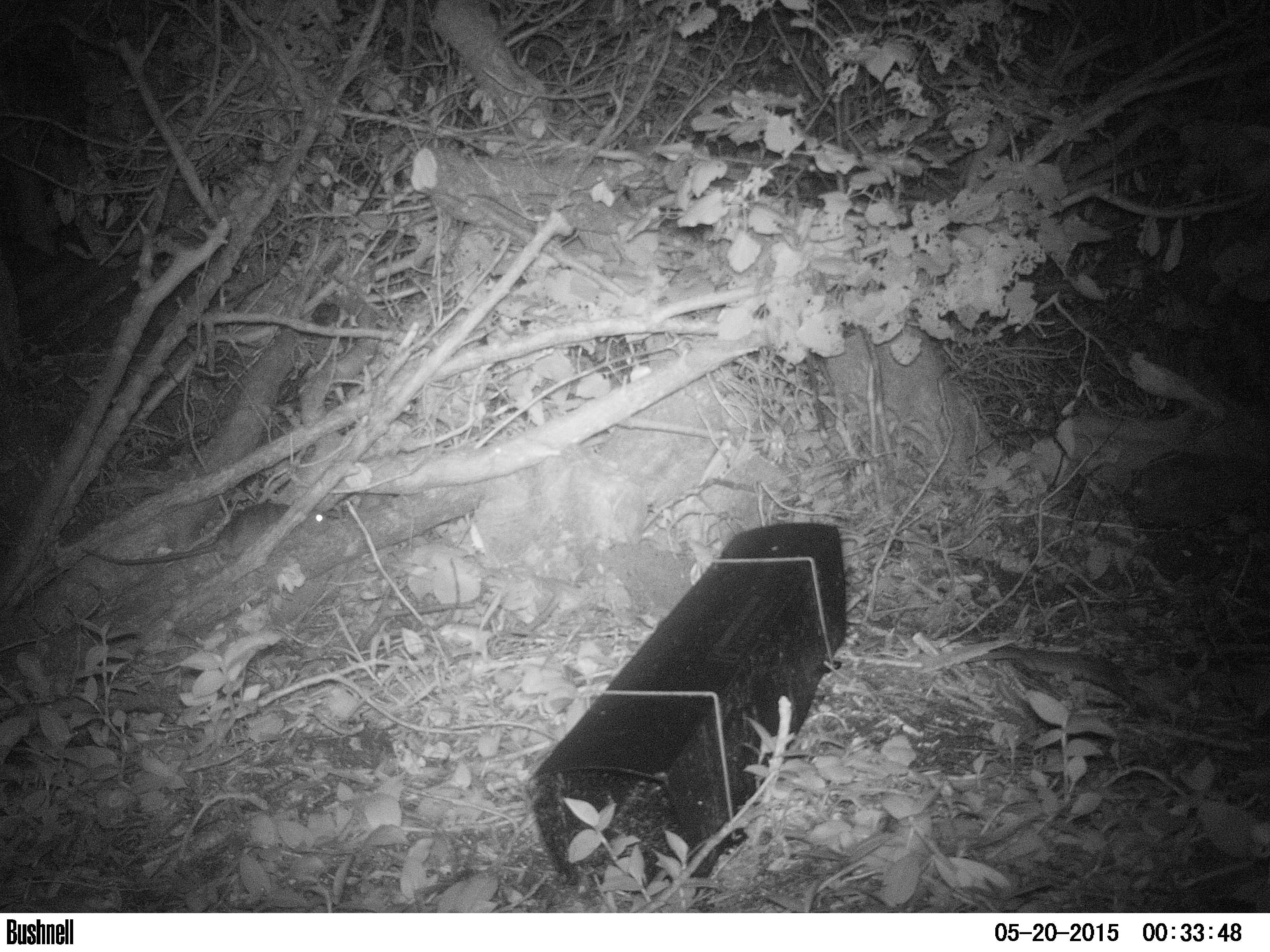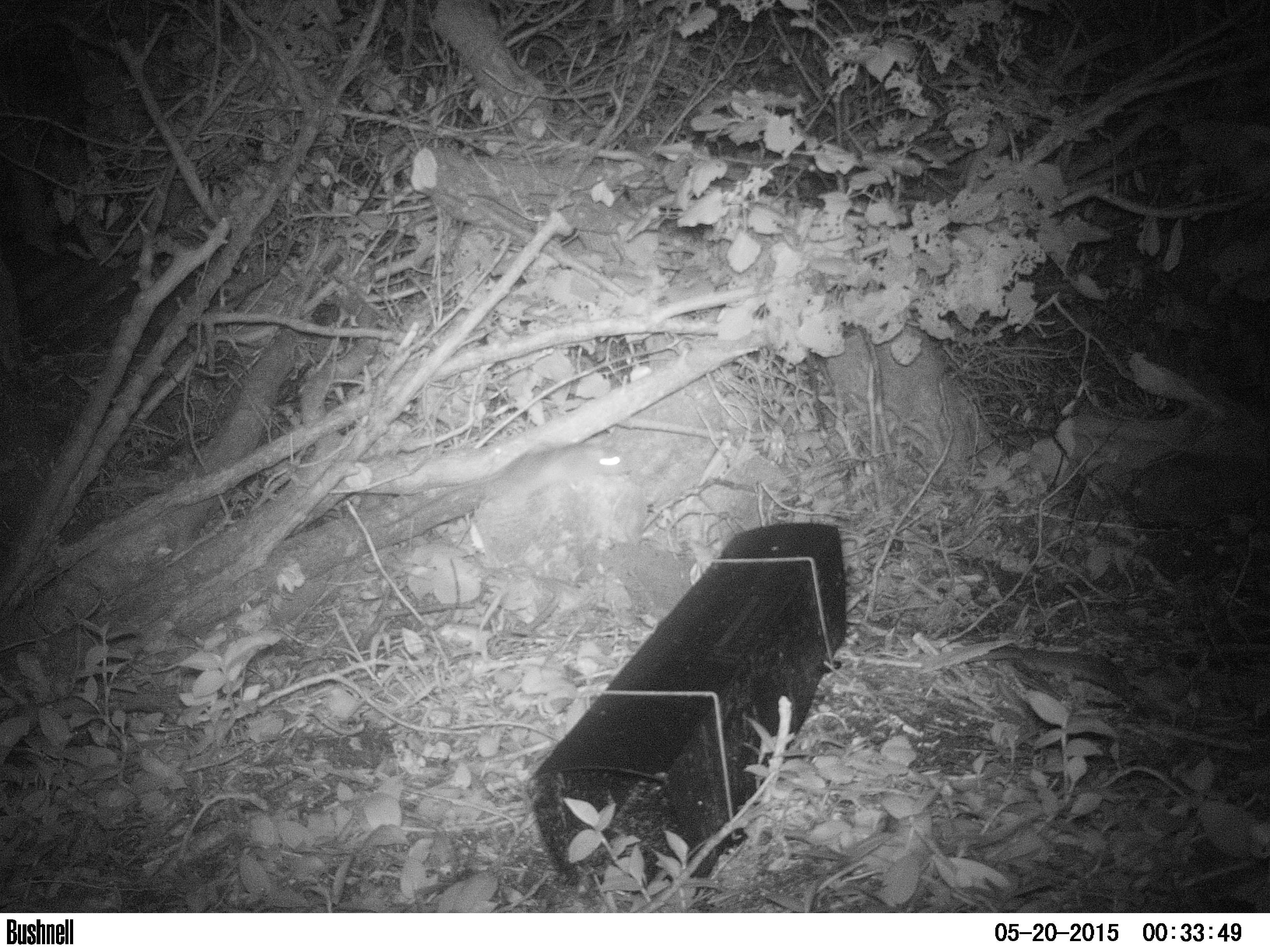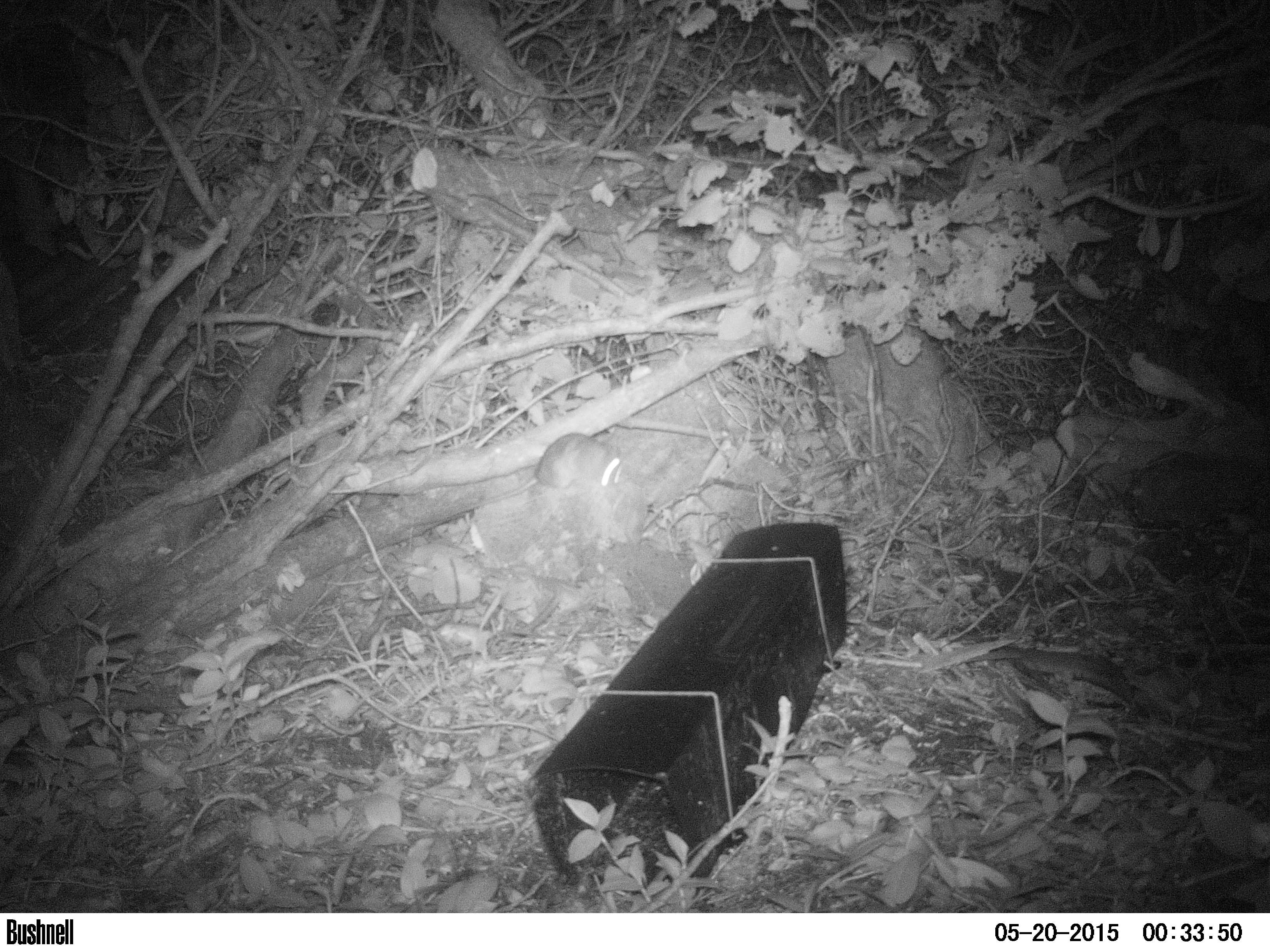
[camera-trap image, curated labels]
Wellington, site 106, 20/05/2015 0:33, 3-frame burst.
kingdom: Animalia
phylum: Chordata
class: Mammalia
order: Rodentia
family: Muridae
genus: Rattus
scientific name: Rattus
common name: rat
Rat (Rattus).